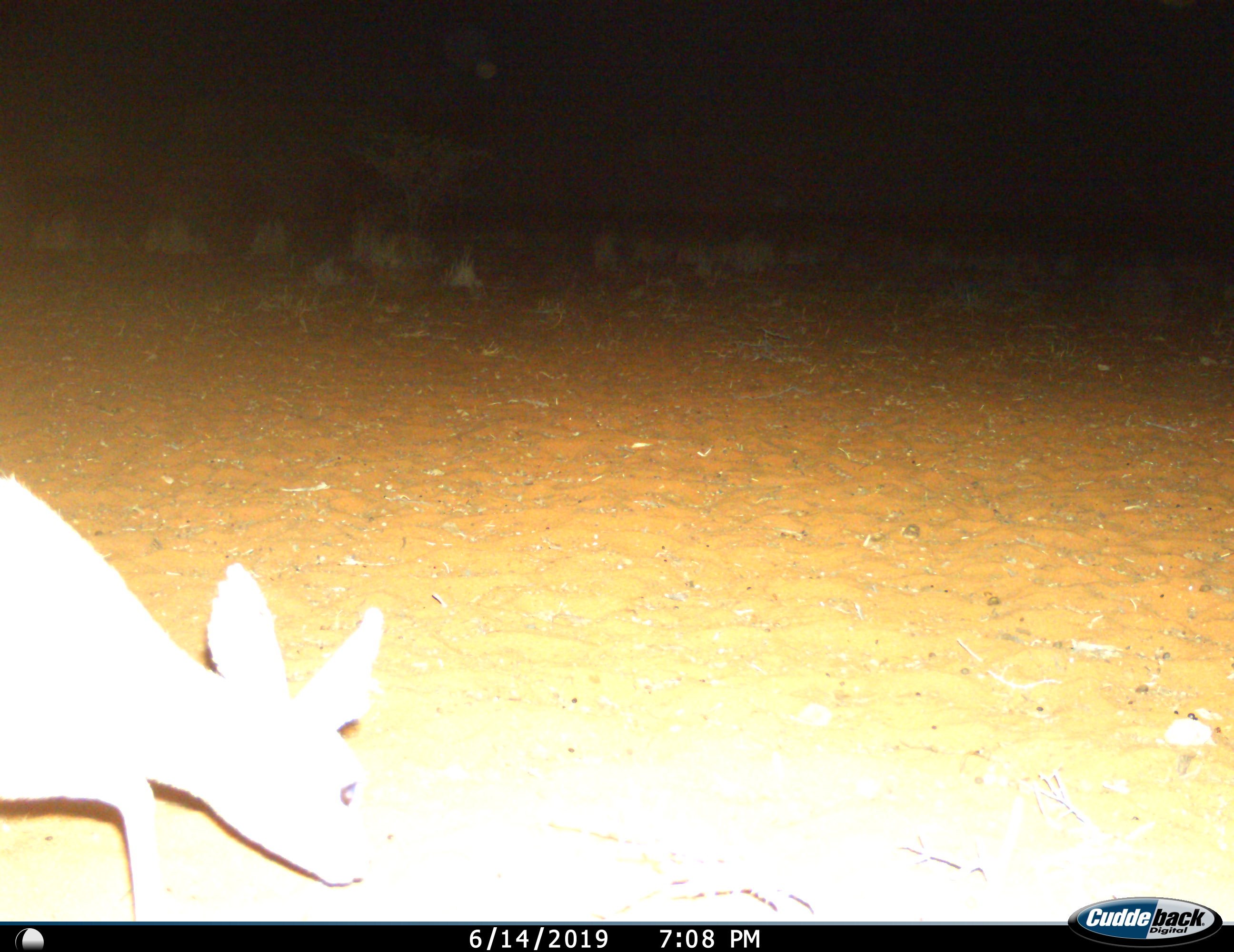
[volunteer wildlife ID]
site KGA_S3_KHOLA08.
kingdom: Animalia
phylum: Chordata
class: Mammalia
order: Artiodactyla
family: Bovidae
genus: Raphicerus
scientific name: Raphicerus campestris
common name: steenbok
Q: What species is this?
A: Steenbok (Raphicerus campestris).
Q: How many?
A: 1.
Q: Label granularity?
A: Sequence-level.